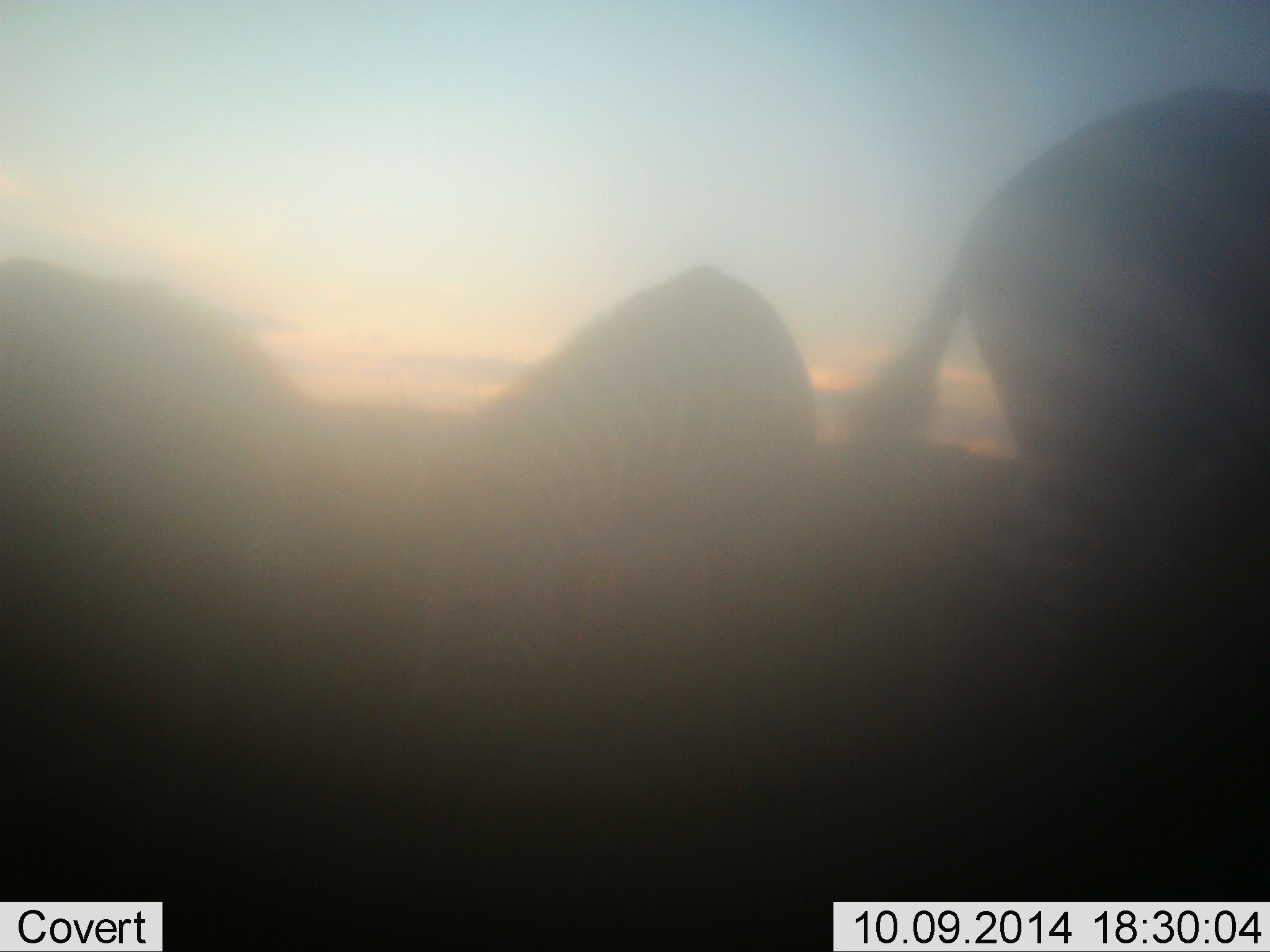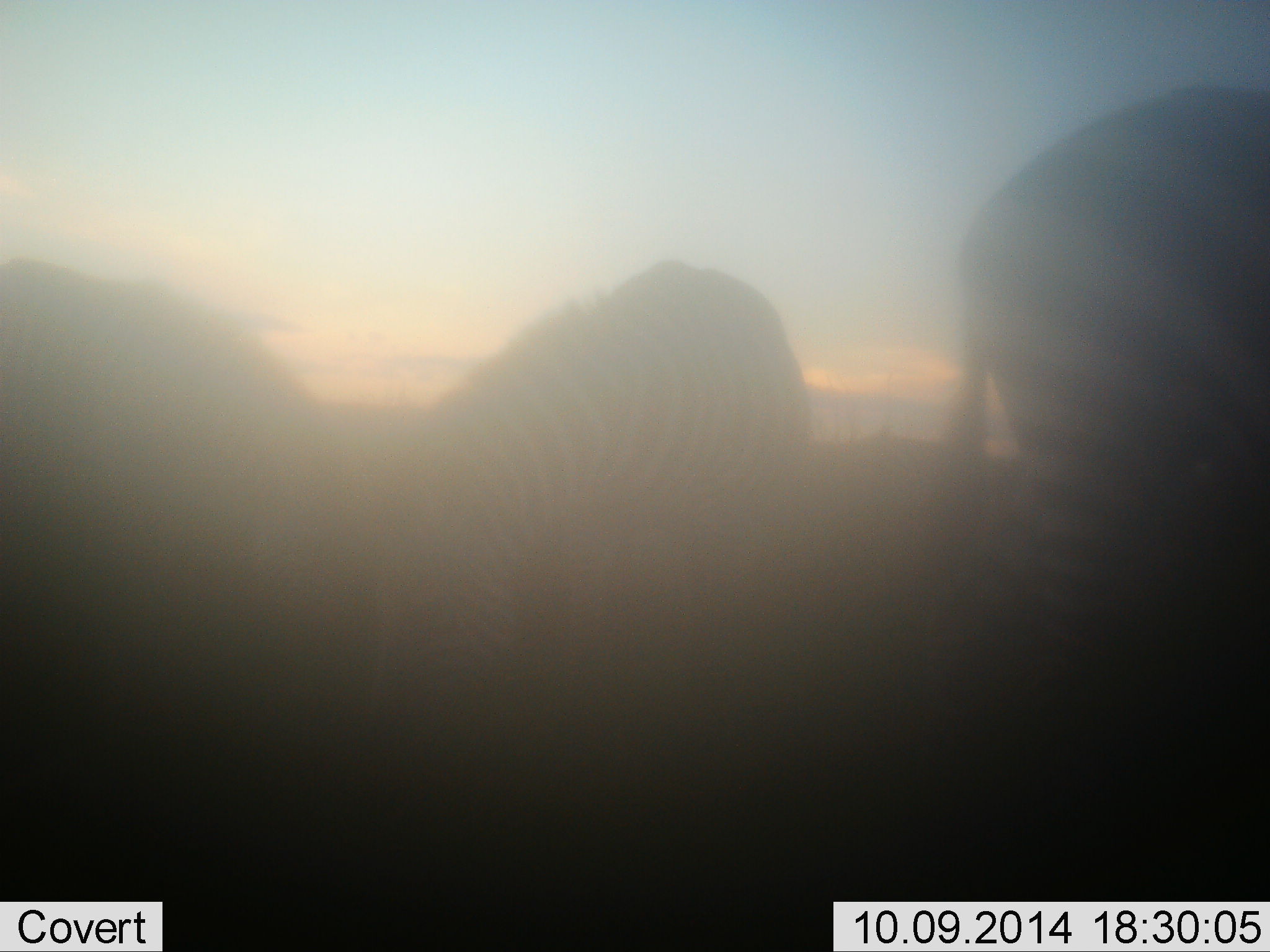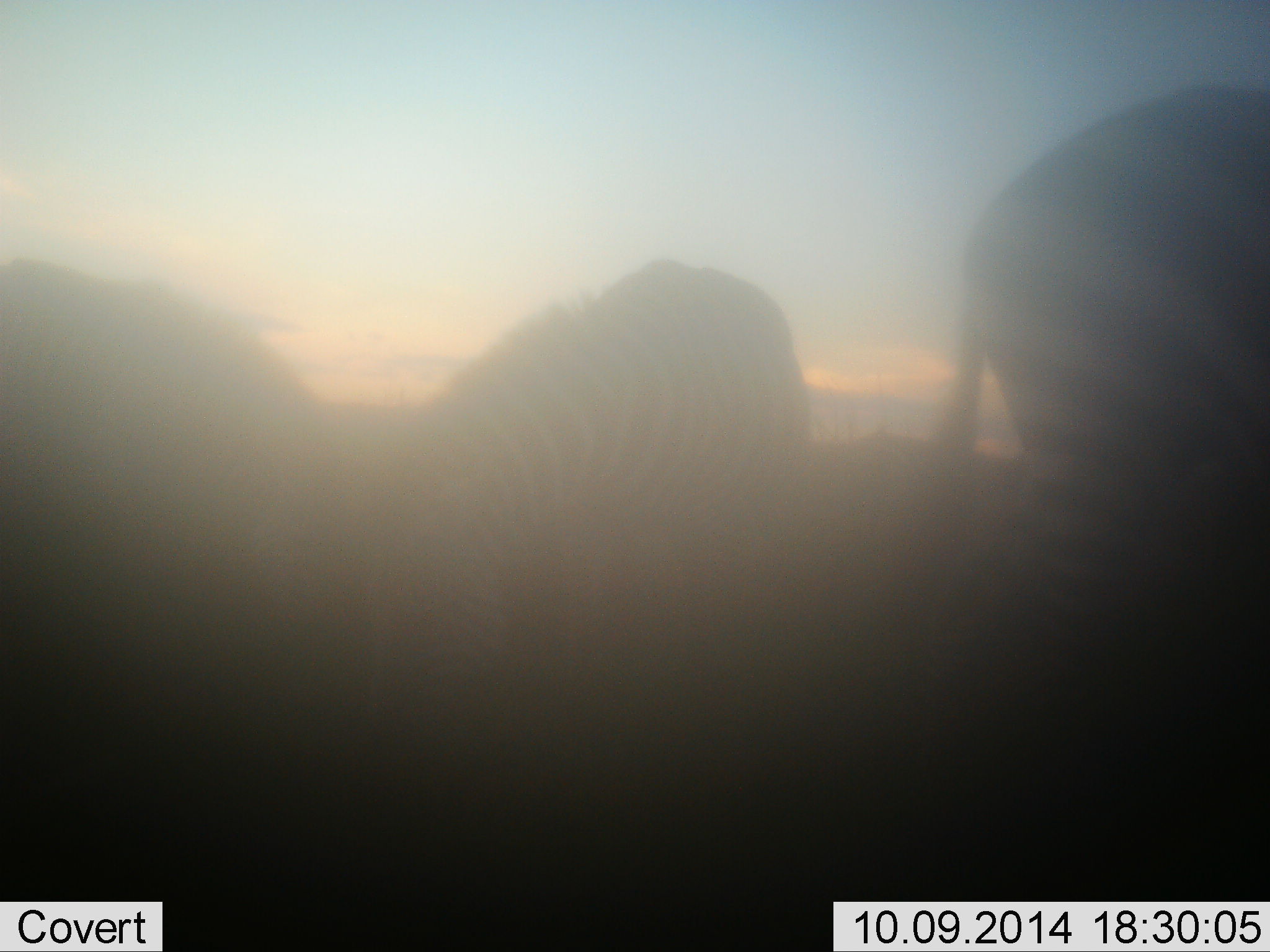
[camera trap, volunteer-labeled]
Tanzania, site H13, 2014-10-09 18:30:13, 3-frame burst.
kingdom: Animalia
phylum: Chordata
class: Mammalia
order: Perissodactyla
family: Equidae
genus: Equus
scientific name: Equus quagga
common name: plains zebra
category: zebra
Zebra (plains zebra) (Equus quagga), count 3. Behavior (volunteer vote fractions): standing 30%, resting 0%, moving 0%, interacting 0%. Young present (vote fraction): 0%. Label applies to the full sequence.